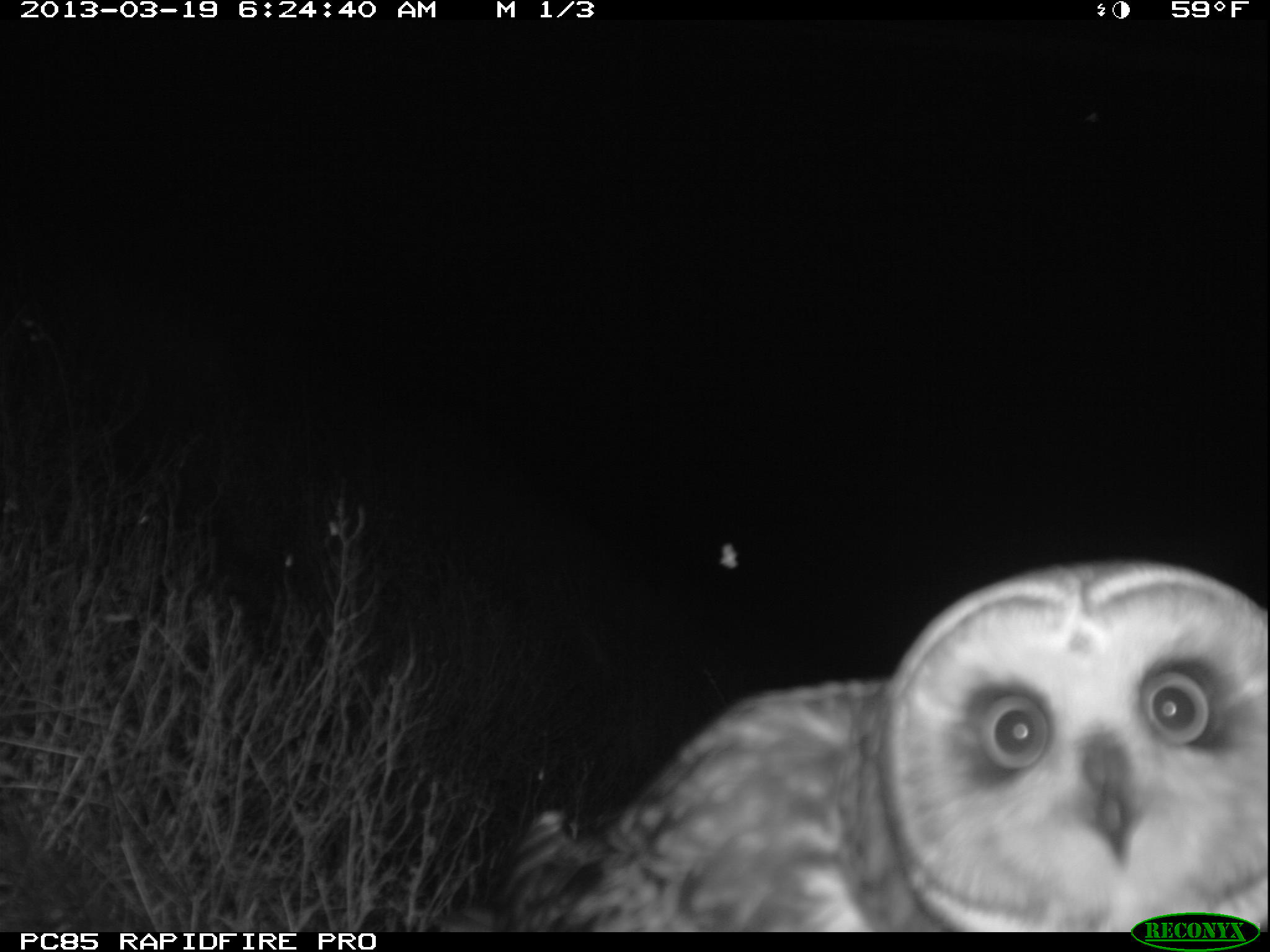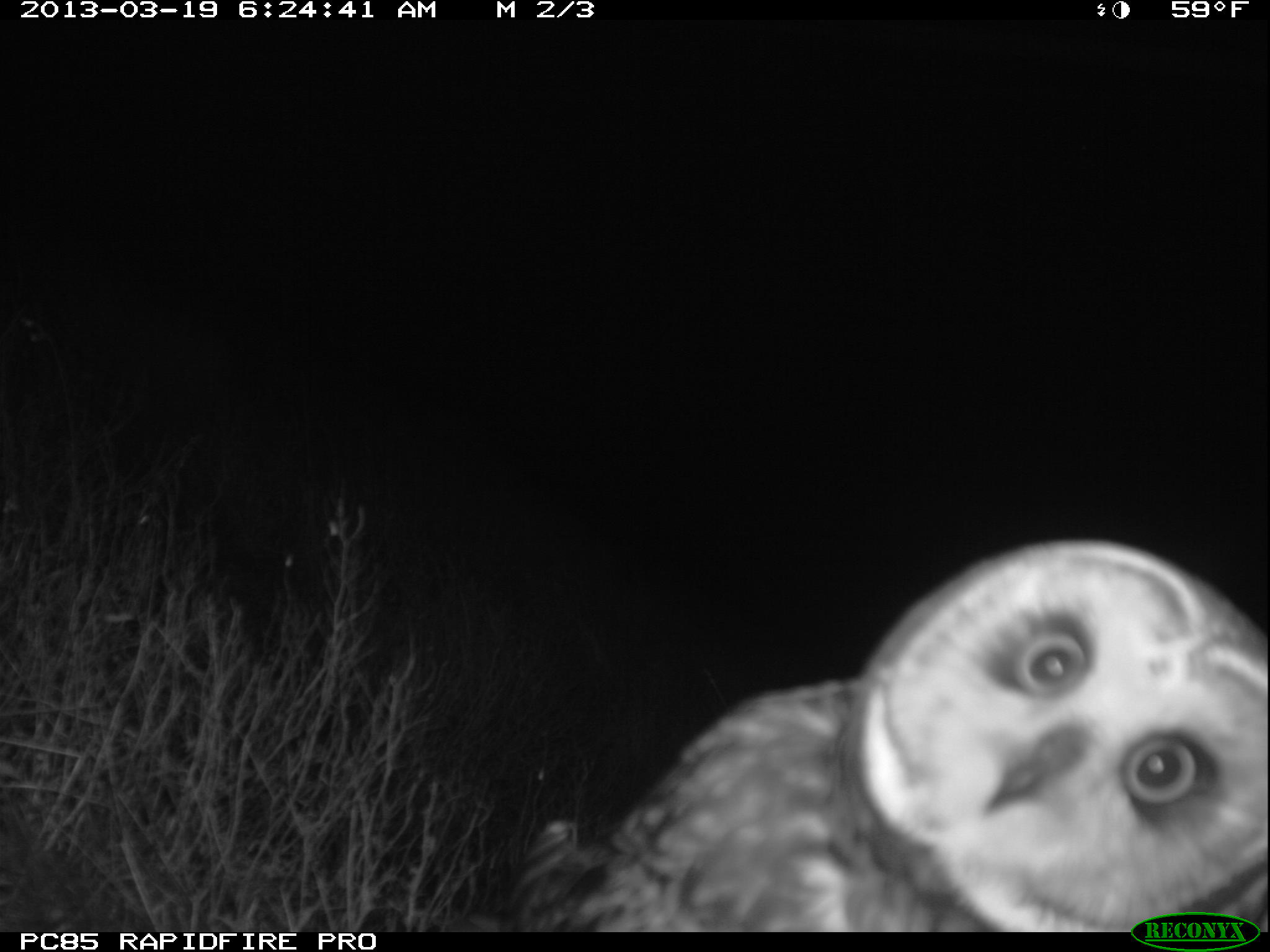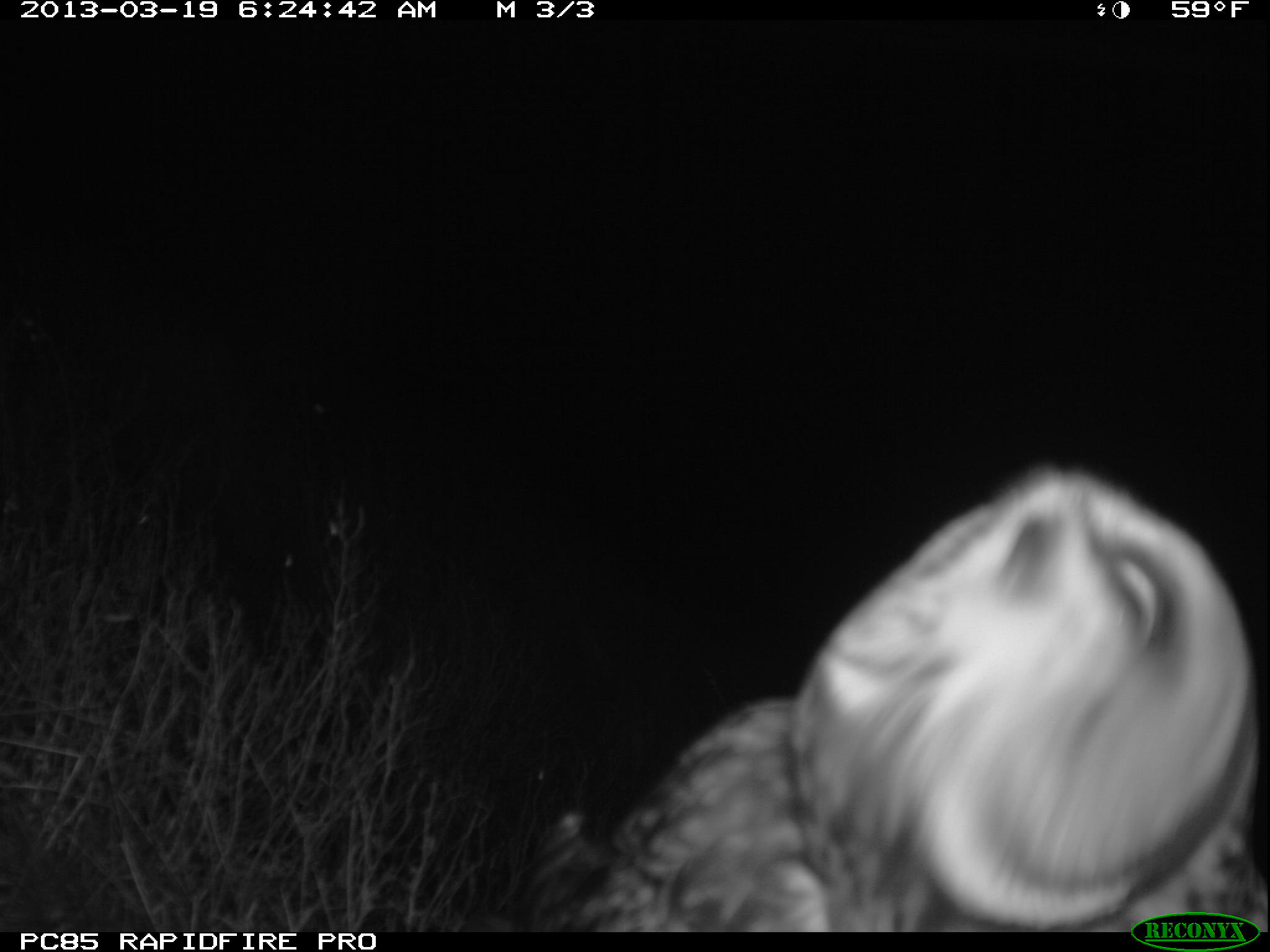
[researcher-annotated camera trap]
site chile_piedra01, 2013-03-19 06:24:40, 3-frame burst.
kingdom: Animalia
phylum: Chordata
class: Aves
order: Strigiformes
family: Strigidae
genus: Asio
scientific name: Asio flammeus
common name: short-eared owl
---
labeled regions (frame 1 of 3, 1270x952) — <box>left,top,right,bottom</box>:
short-eared owl: <box>451,560,1270,929</box>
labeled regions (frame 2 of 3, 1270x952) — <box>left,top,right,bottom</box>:
short-eared owl: <box>473,541,1270,934</box>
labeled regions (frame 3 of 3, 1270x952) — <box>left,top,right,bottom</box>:
short-eared owl: <box>494,472,1267,931</box>